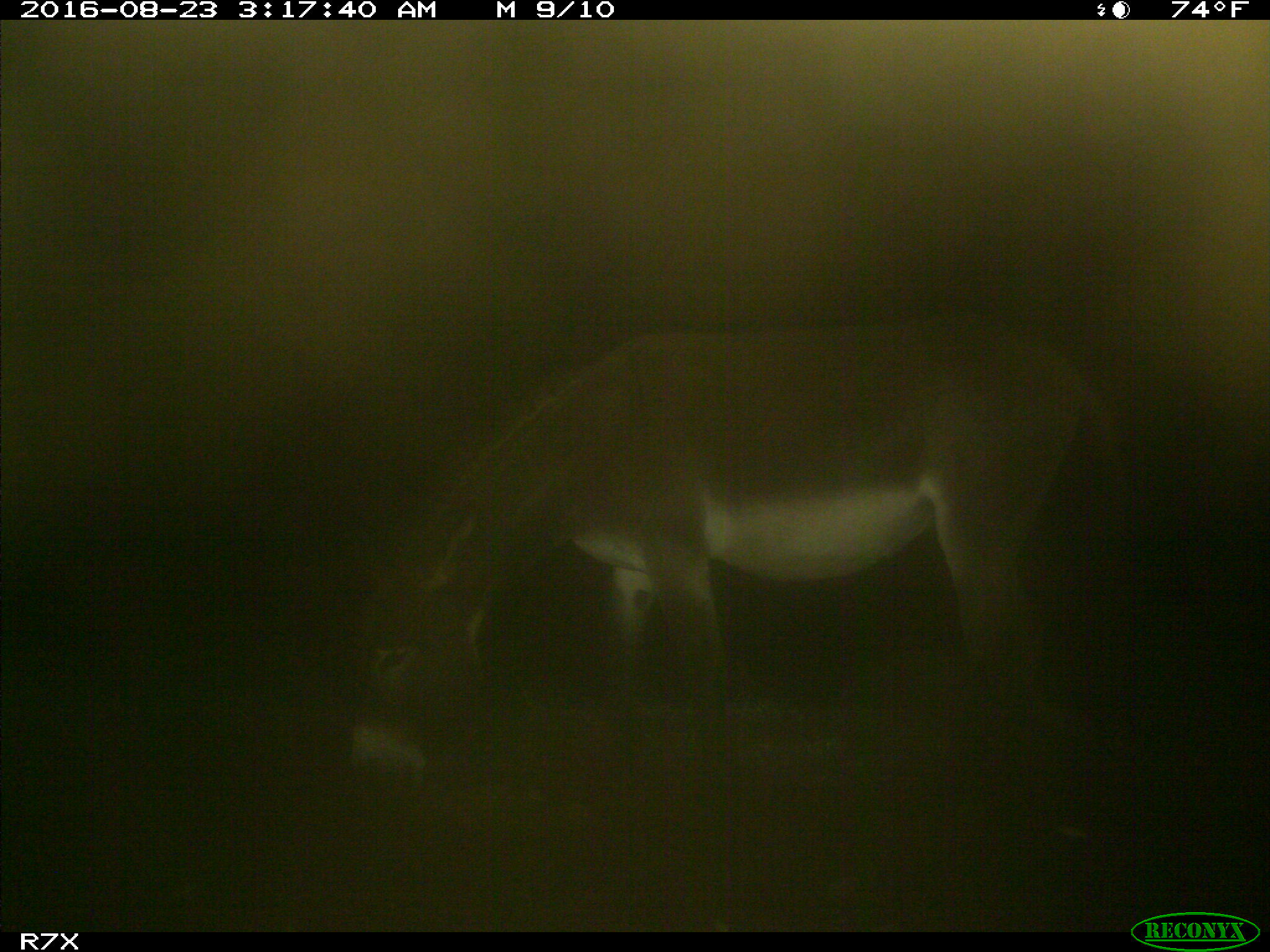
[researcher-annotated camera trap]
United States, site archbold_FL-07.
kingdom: Animalia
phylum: Chordata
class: Mammalia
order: Perissodactyla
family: Equidae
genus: Equus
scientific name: Equus africanus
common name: african wild ass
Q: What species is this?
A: Equus africanus (african wild ass).